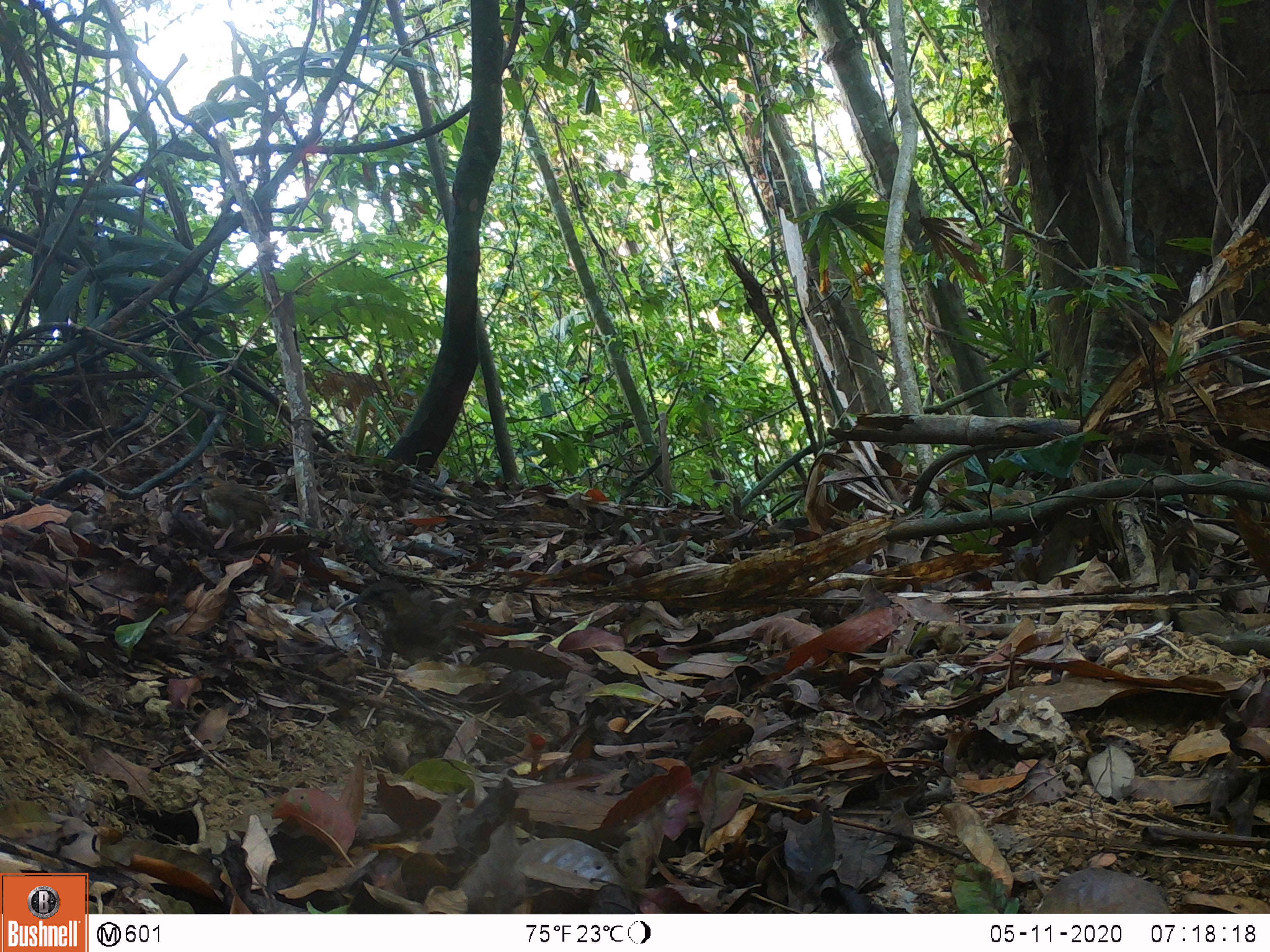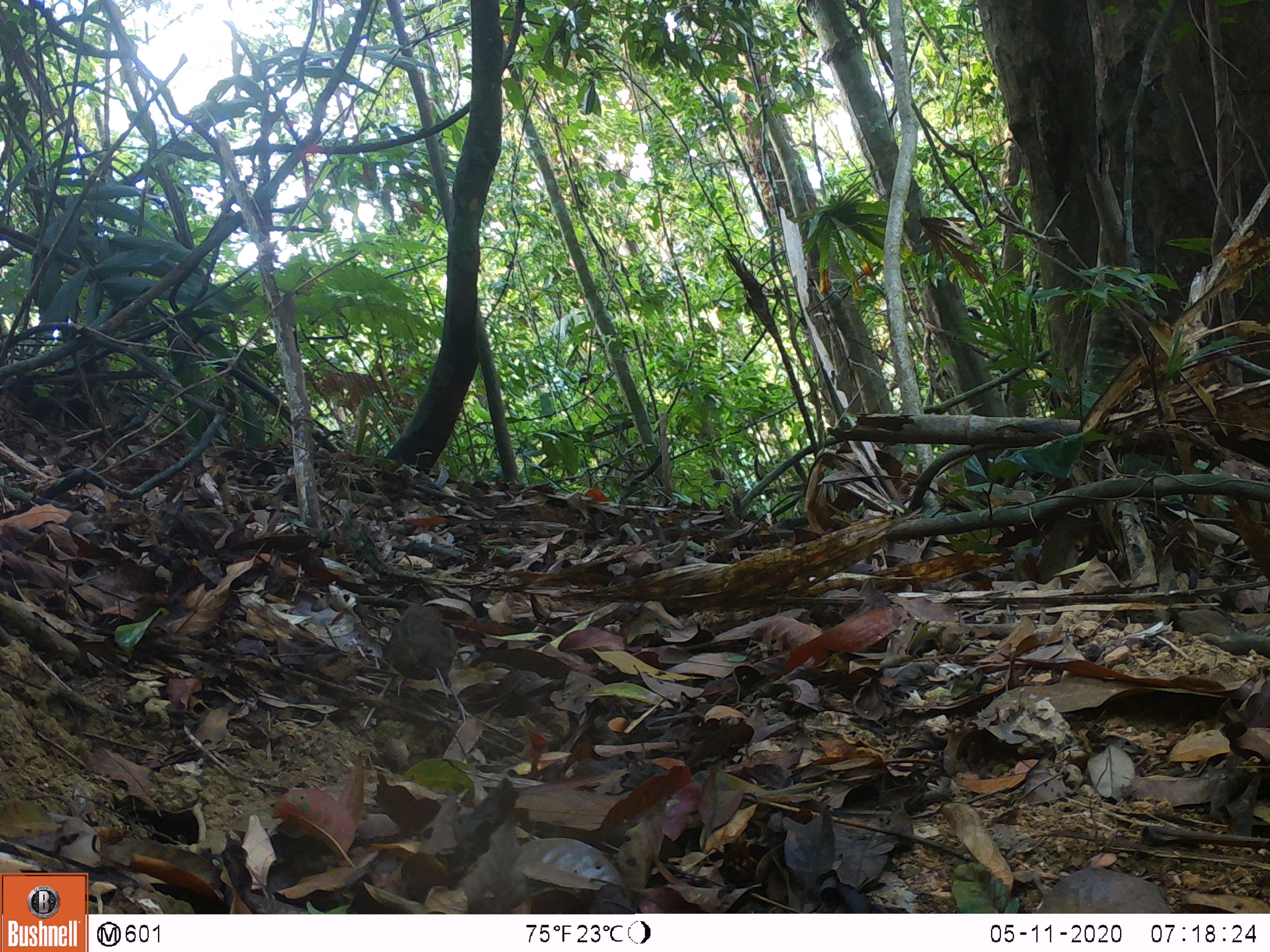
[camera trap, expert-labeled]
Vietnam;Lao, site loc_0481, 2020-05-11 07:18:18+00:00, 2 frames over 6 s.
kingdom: Animalia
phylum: Chordata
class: Aves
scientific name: Aves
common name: bird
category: unidentified bird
Unidentified bird (bird) (Aves). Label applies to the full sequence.